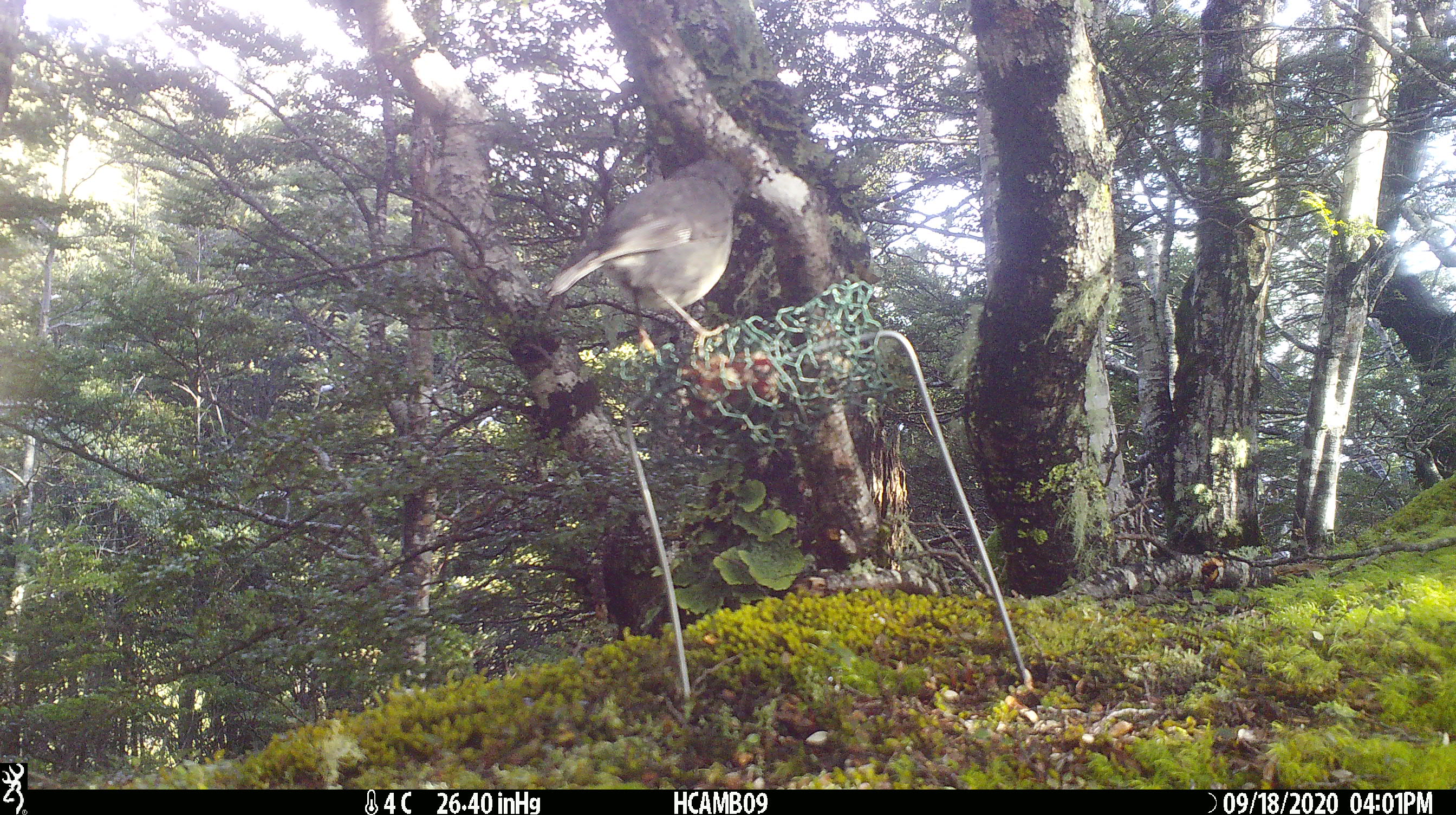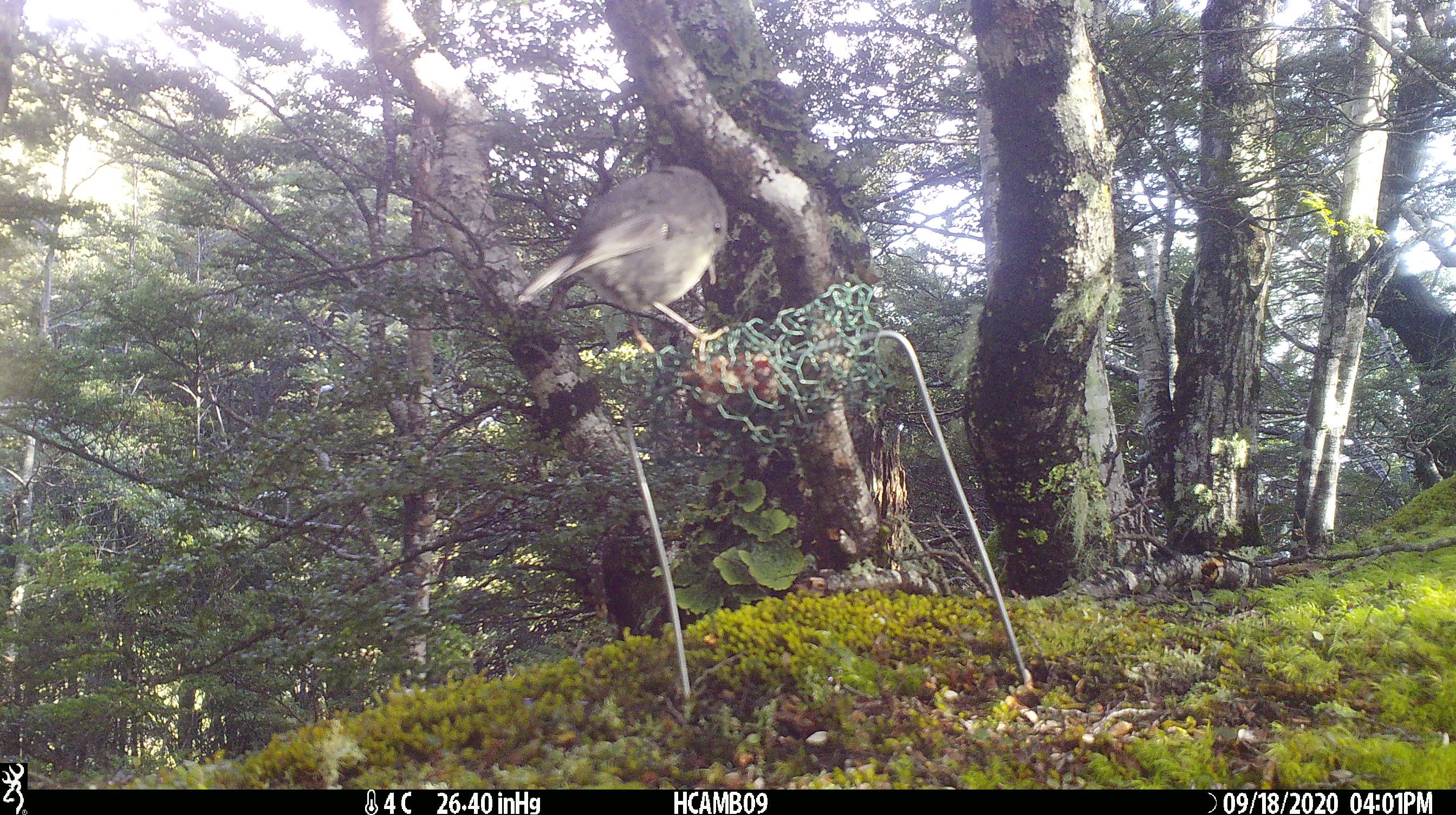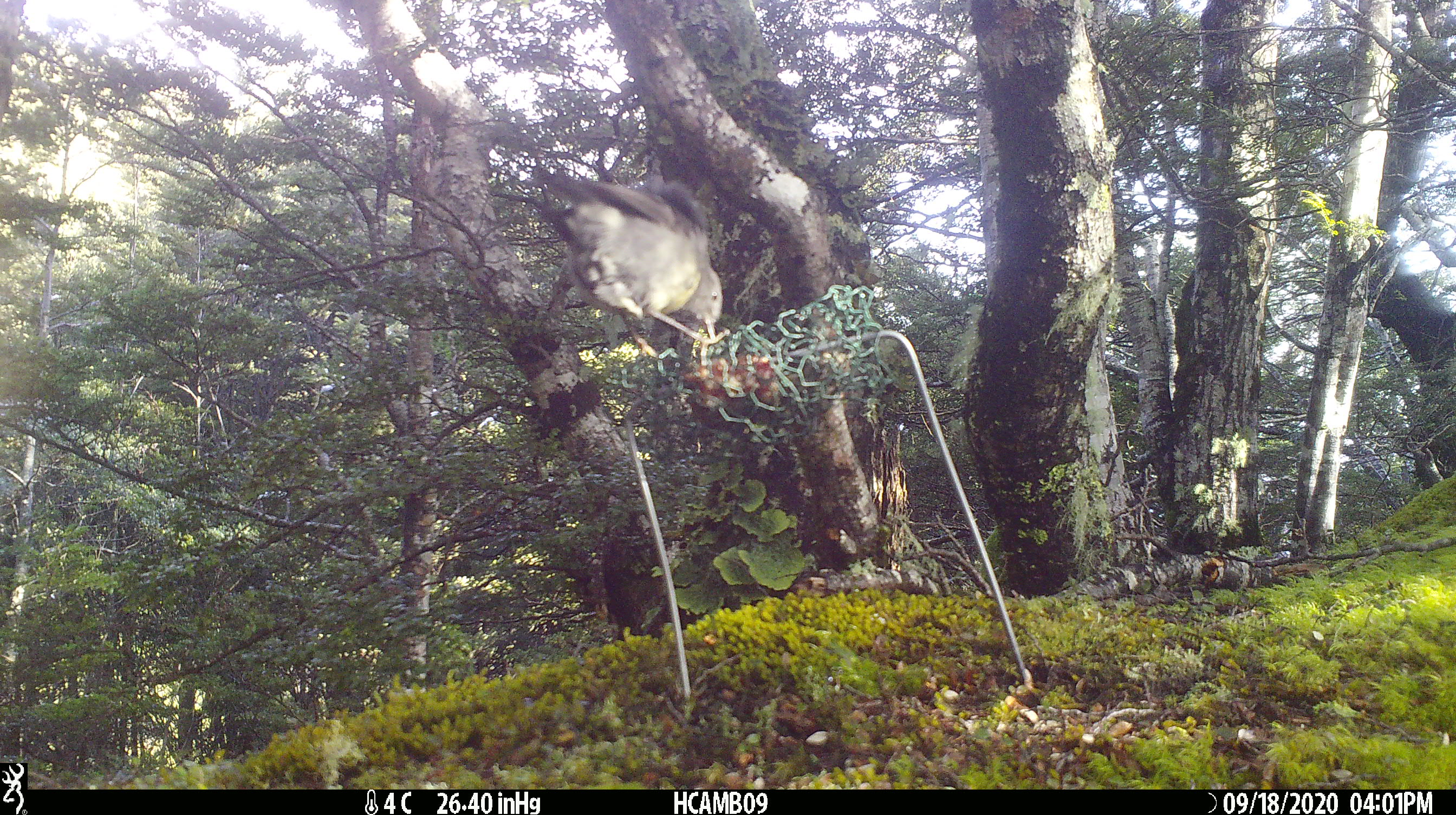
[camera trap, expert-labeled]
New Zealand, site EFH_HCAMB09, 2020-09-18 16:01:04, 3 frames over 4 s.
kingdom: Animalia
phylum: Chordata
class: Aves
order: Passeriformes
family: Petroicidae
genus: Petroica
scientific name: Petroica australis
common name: new zealand robin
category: robin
Robin (new zealand robin) (Petroica australis).